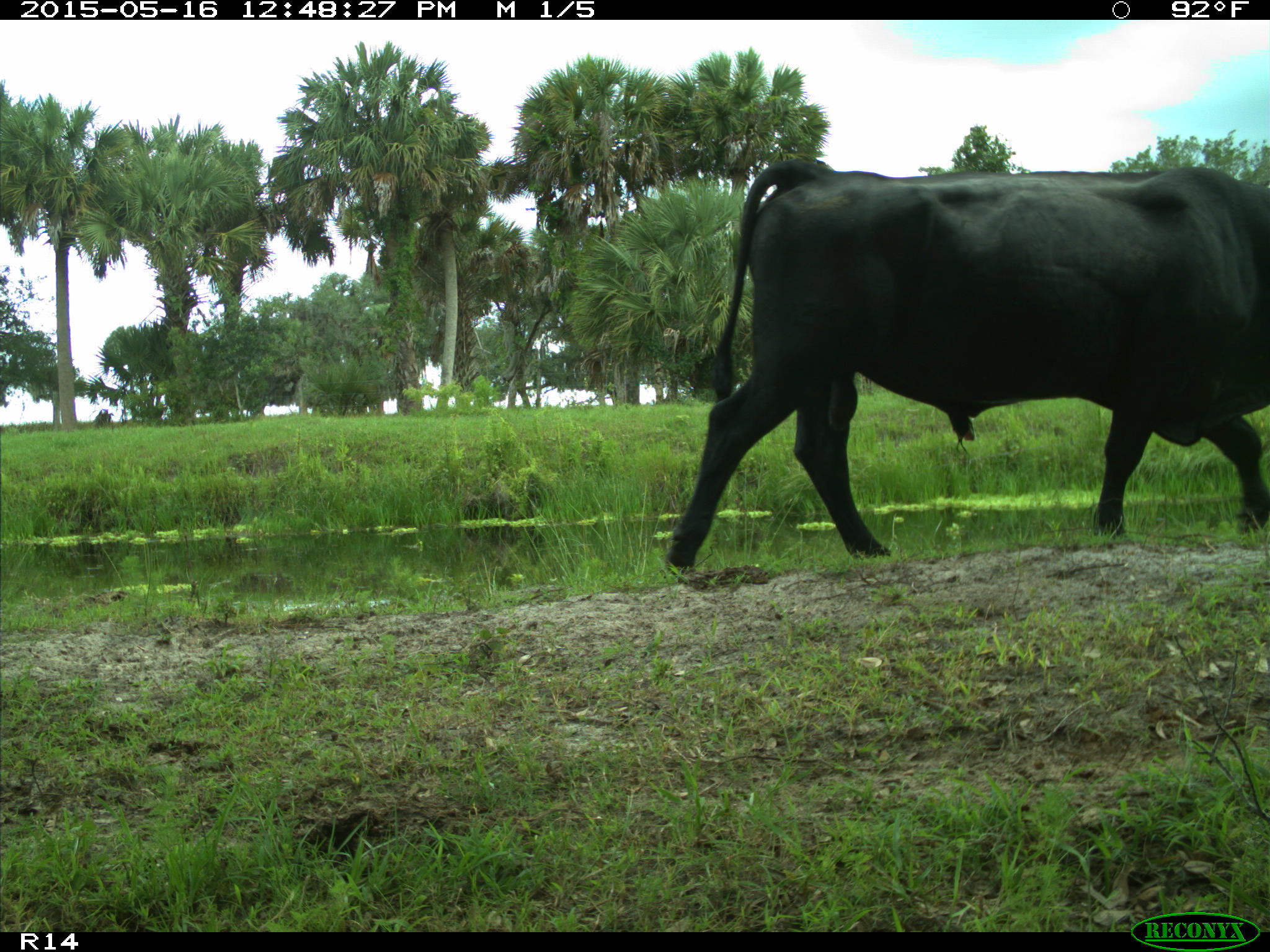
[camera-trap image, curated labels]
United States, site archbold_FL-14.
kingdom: Animalia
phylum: Chordata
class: Mammalia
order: Artiodactyla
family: Bovidae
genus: Bos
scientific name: Bos taurus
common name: domestic cow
Bos taurus (domestic cow).